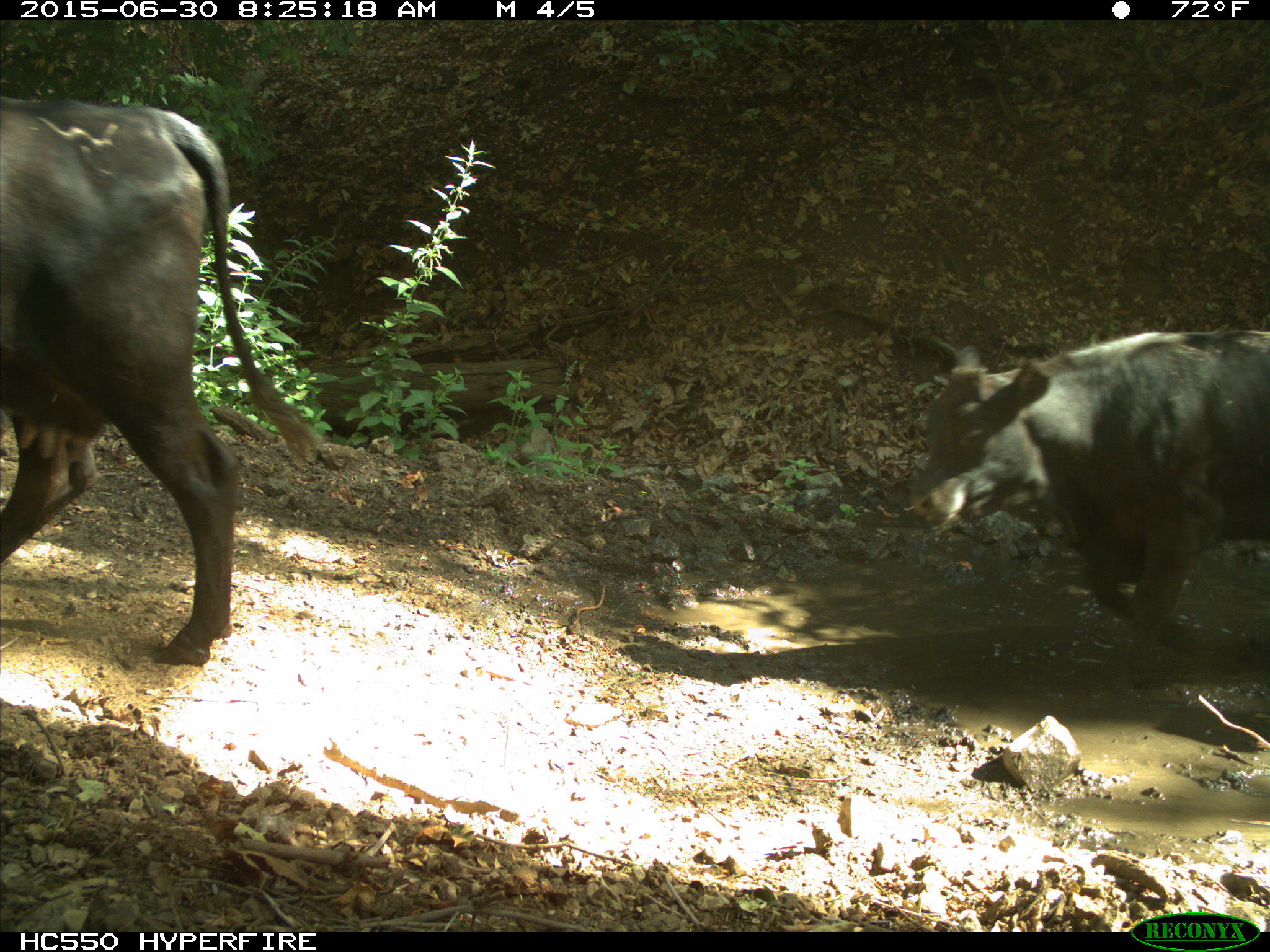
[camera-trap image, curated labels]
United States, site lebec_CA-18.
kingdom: Animalia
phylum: Chordata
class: Mammalia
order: Artiodactyla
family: Bovidae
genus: Bos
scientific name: Bos taurus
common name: domestic cow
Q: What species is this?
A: Bos taurus (domestic cow).